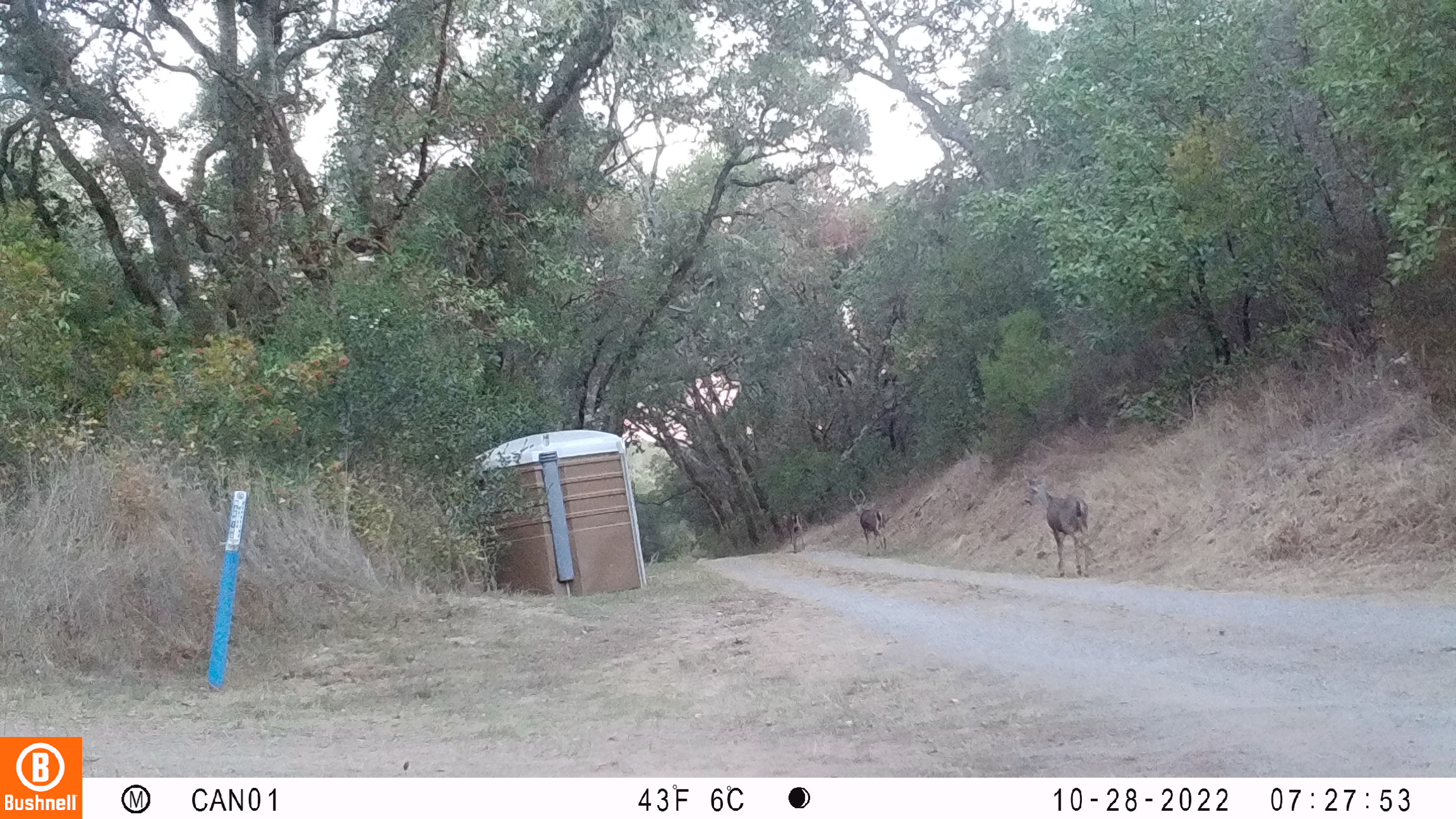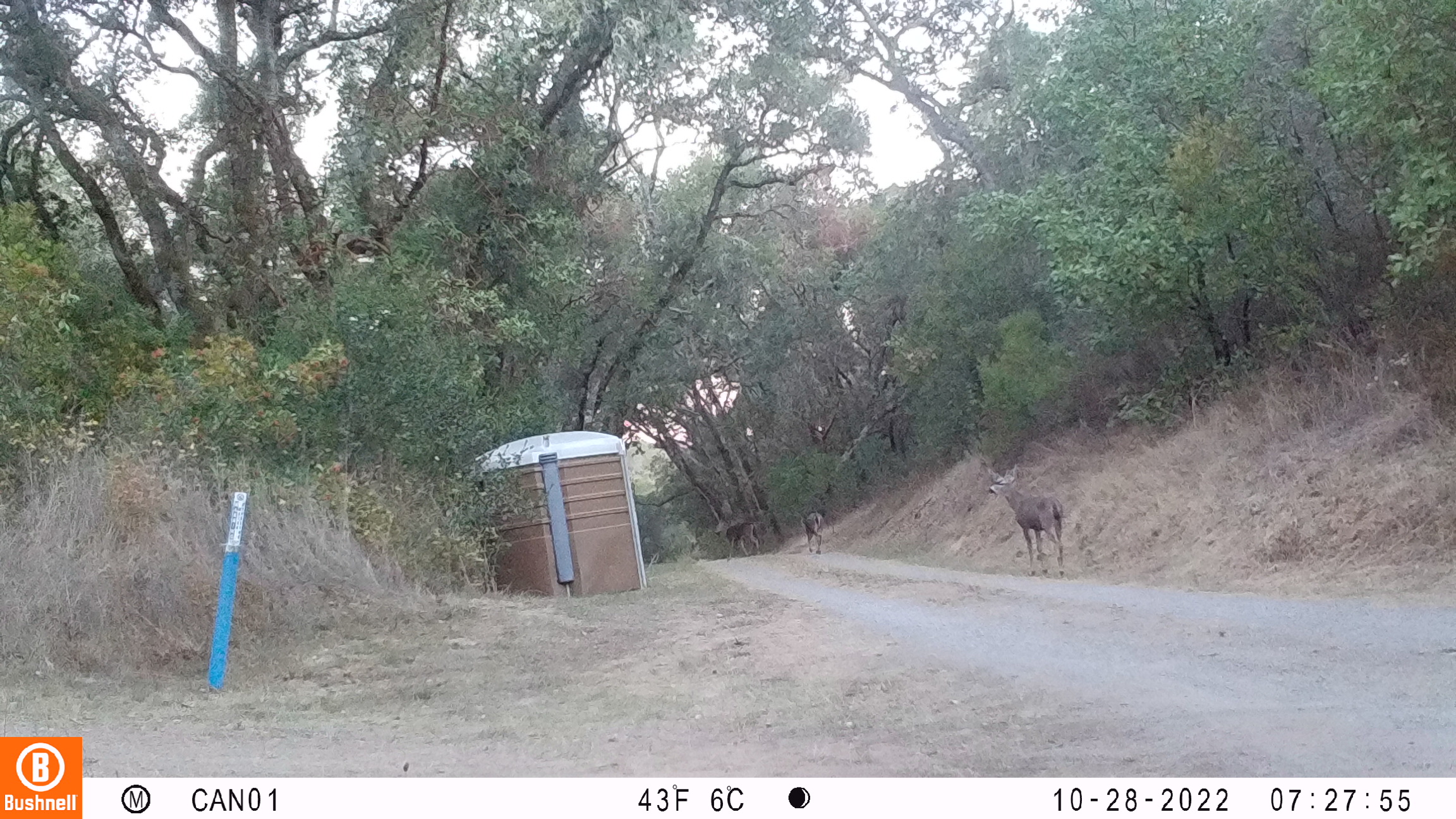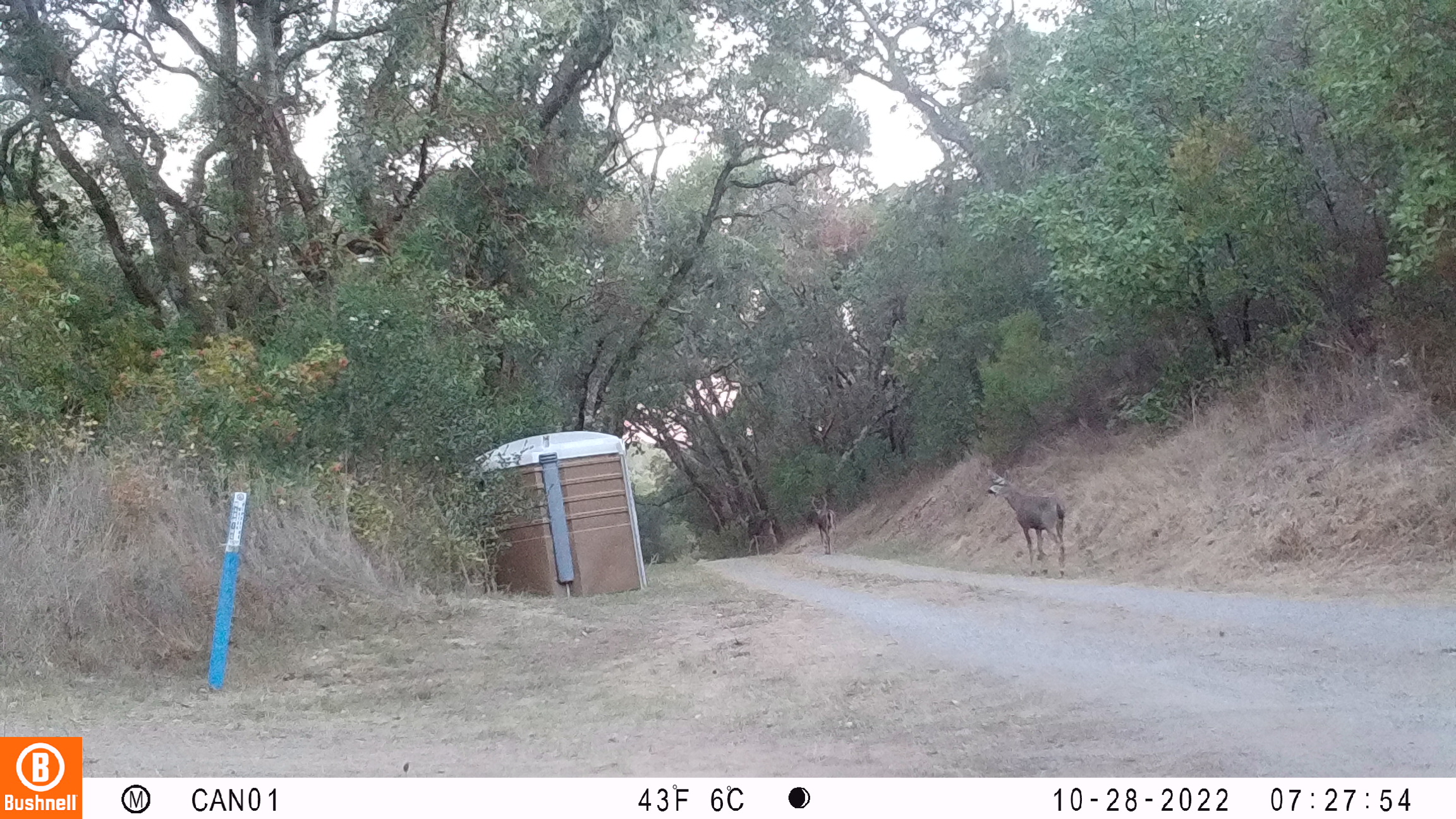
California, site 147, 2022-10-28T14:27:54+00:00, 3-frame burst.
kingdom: Animalia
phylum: Chordata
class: Mammalia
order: Artiodactyla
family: Cervidae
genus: Odocoileus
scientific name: Odocoileus hemionus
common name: mule deer